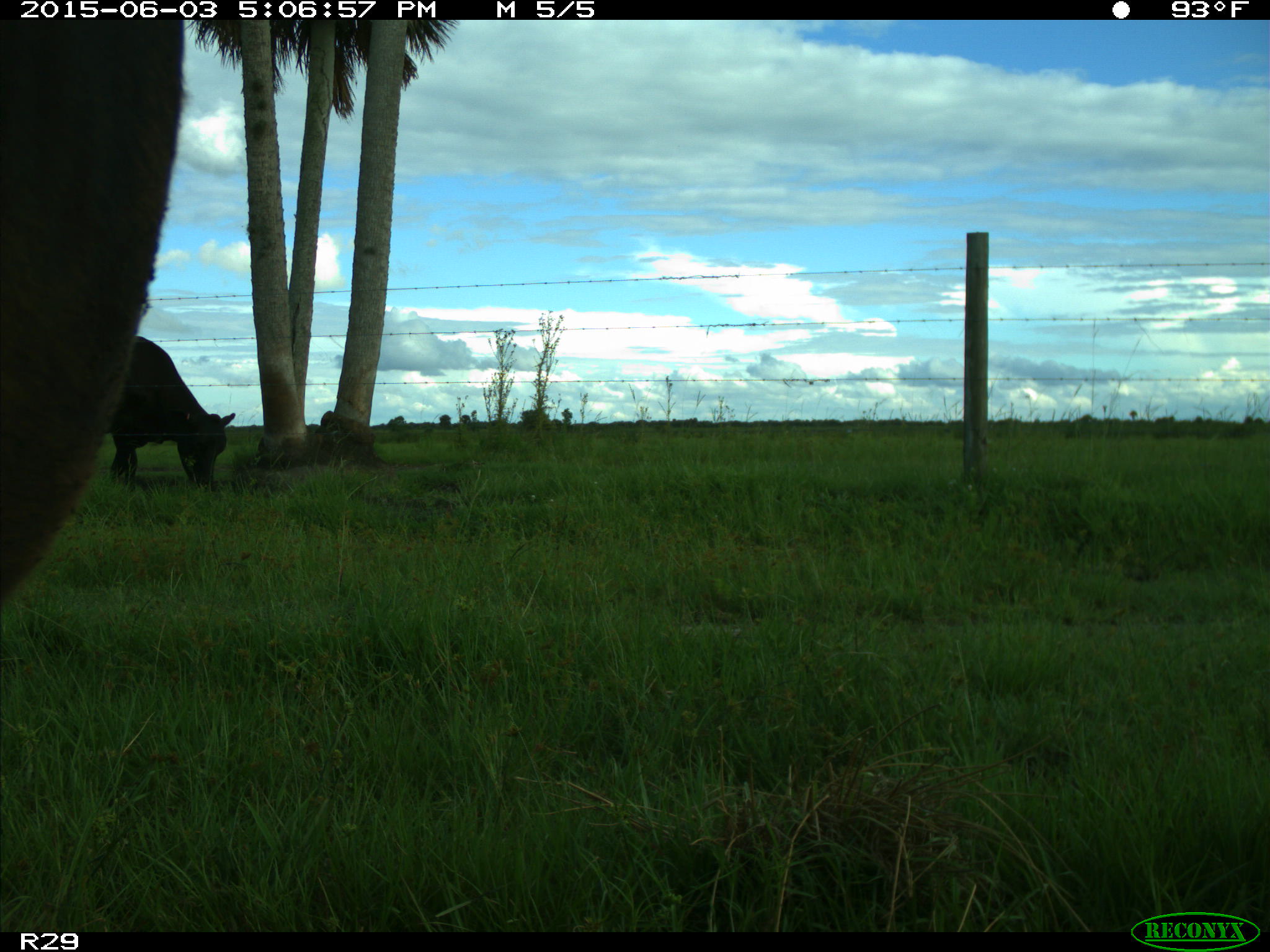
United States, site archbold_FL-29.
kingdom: Animalia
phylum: Chordata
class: Mammalia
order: Artiodactyla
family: Bovidae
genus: Bos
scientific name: Bos taurus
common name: domestic cow